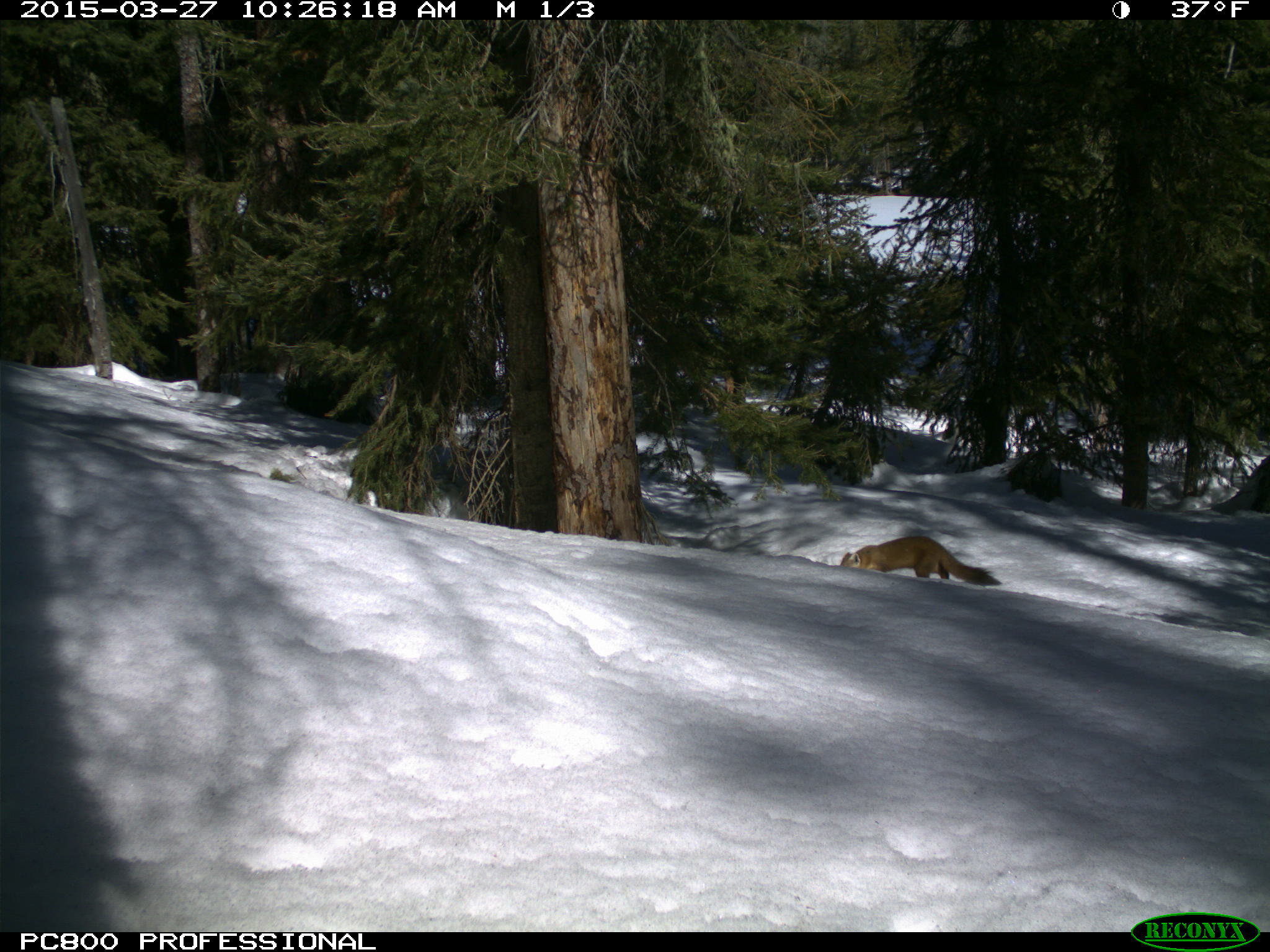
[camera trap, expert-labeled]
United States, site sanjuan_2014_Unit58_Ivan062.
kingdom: Animalia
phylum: Chordata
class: Mammalia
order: Carnivora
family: Mustelidae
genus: Martes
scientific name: Martes americana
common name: american marten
Martes americana (american marten).